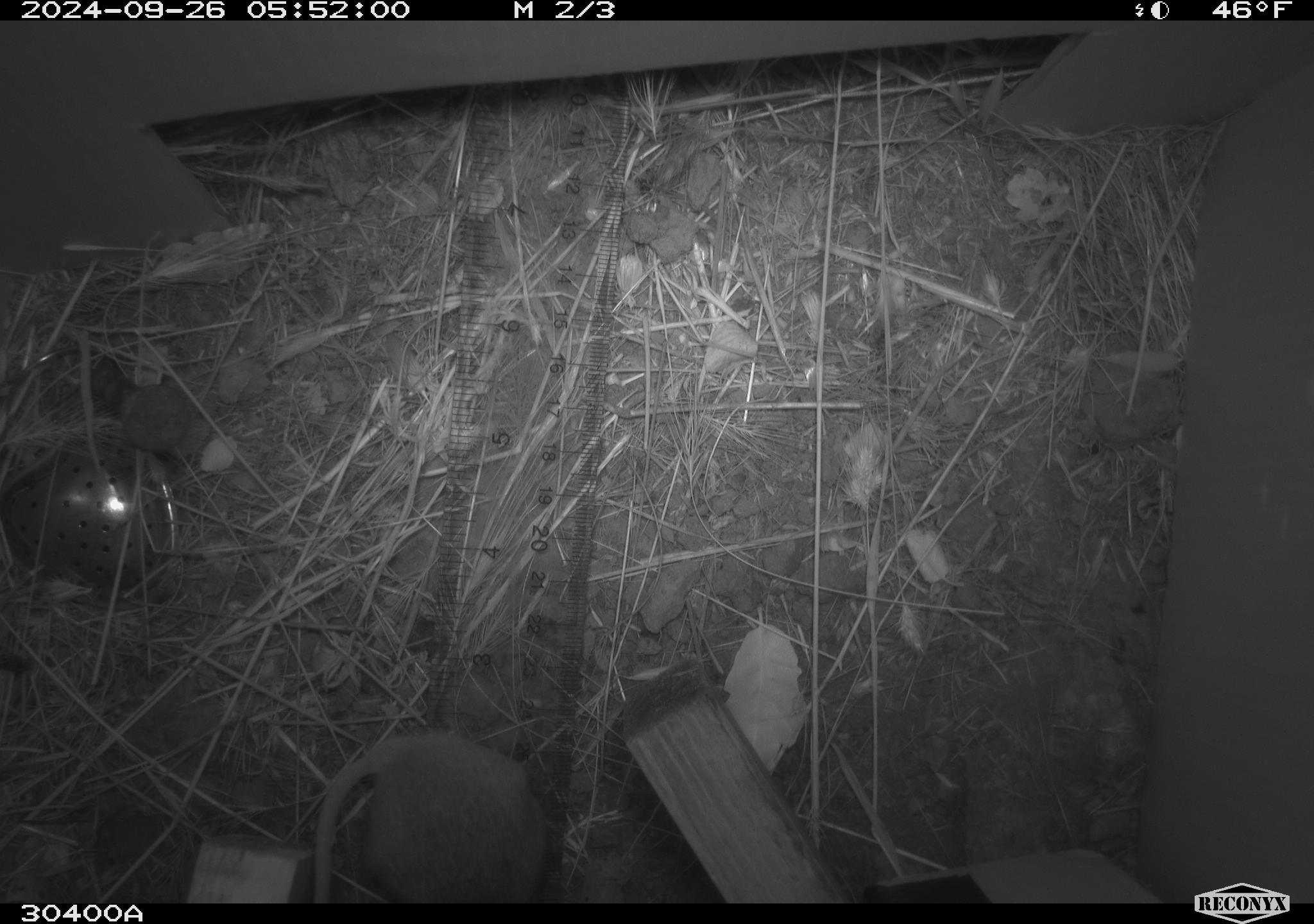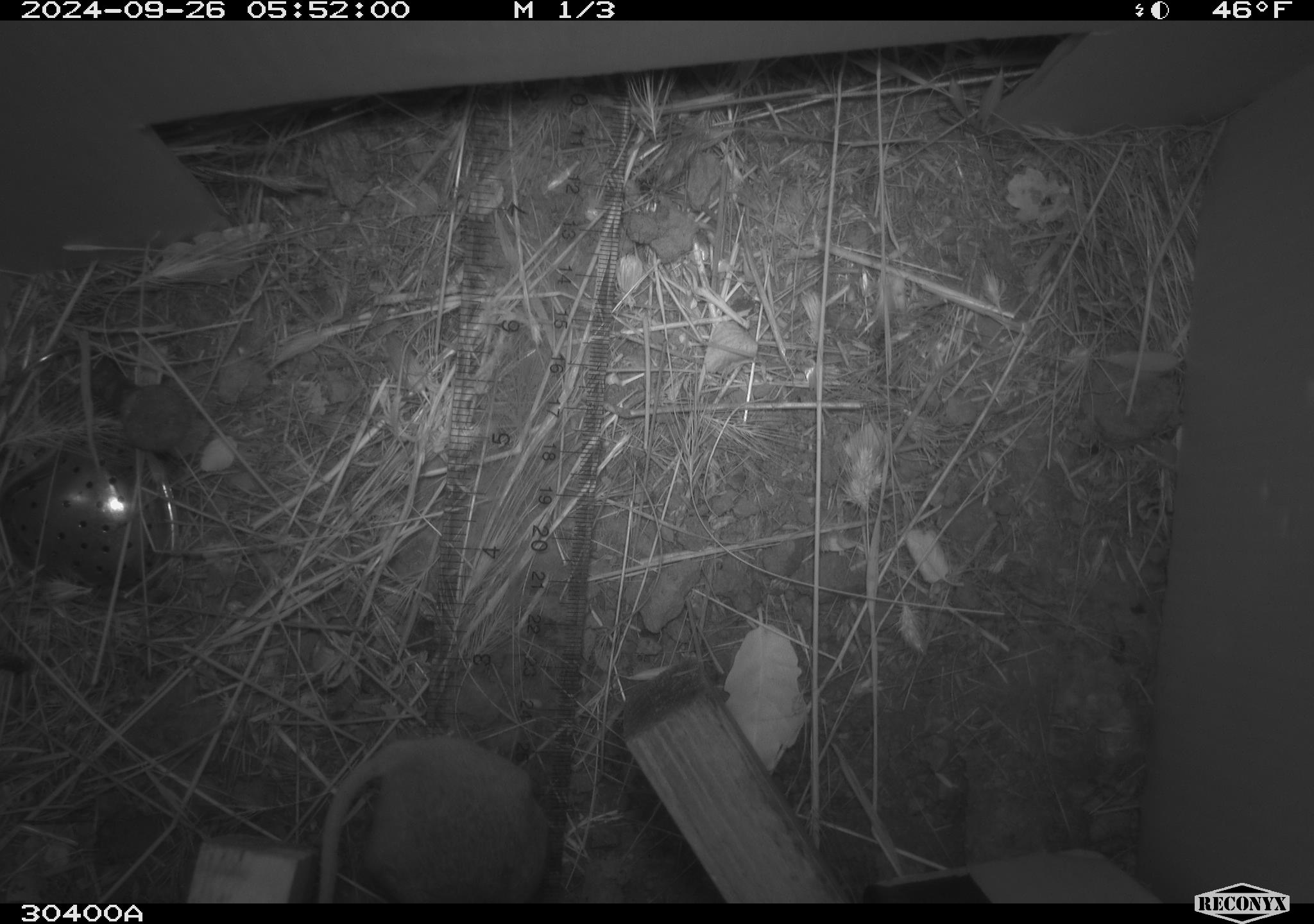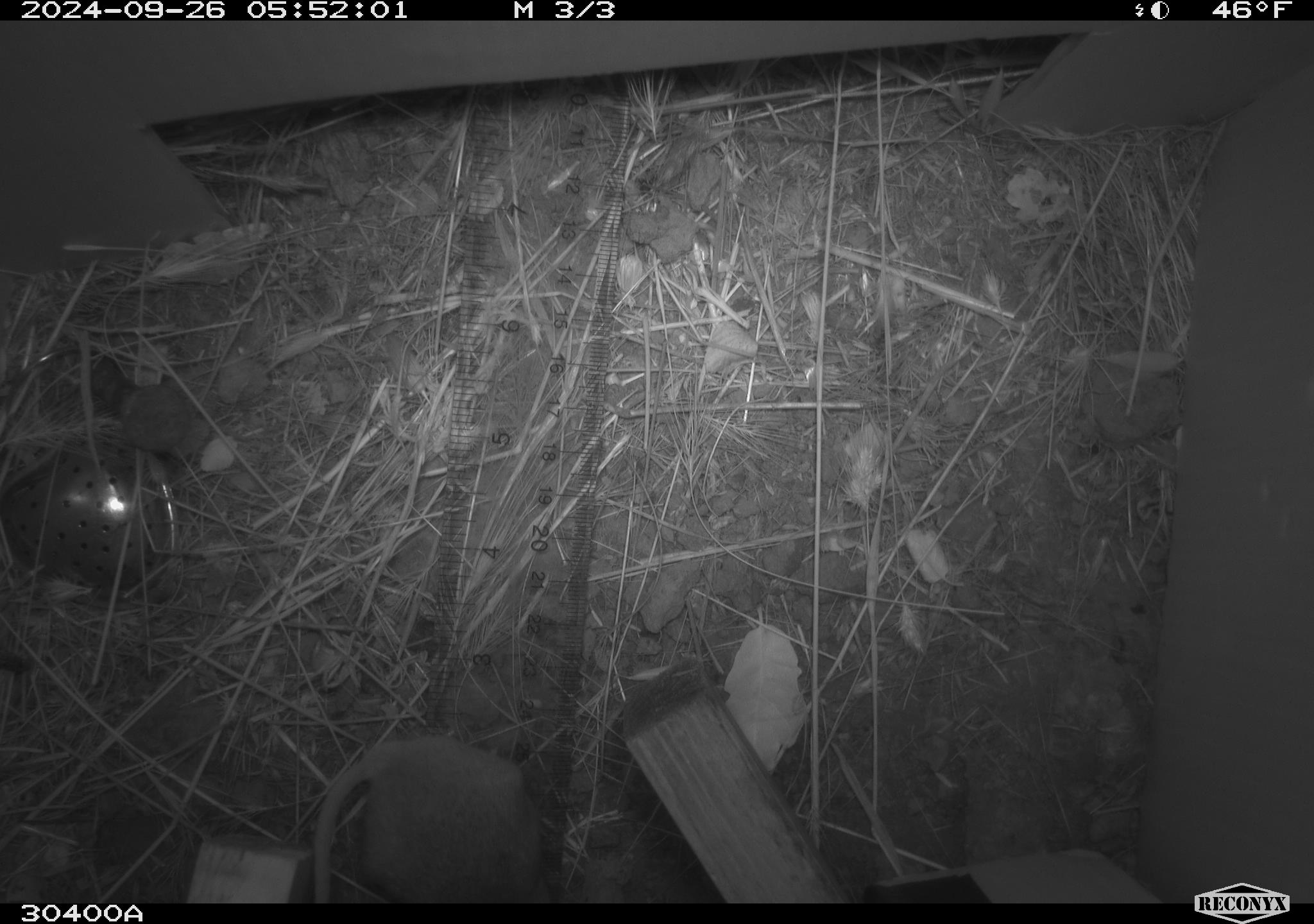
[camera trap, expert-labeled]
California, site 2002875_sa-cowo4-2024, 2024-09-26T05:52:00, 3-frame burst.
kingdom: Animalia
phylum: Chordata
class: Mammalia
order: Rodentia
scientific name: Rodentia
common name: rodent